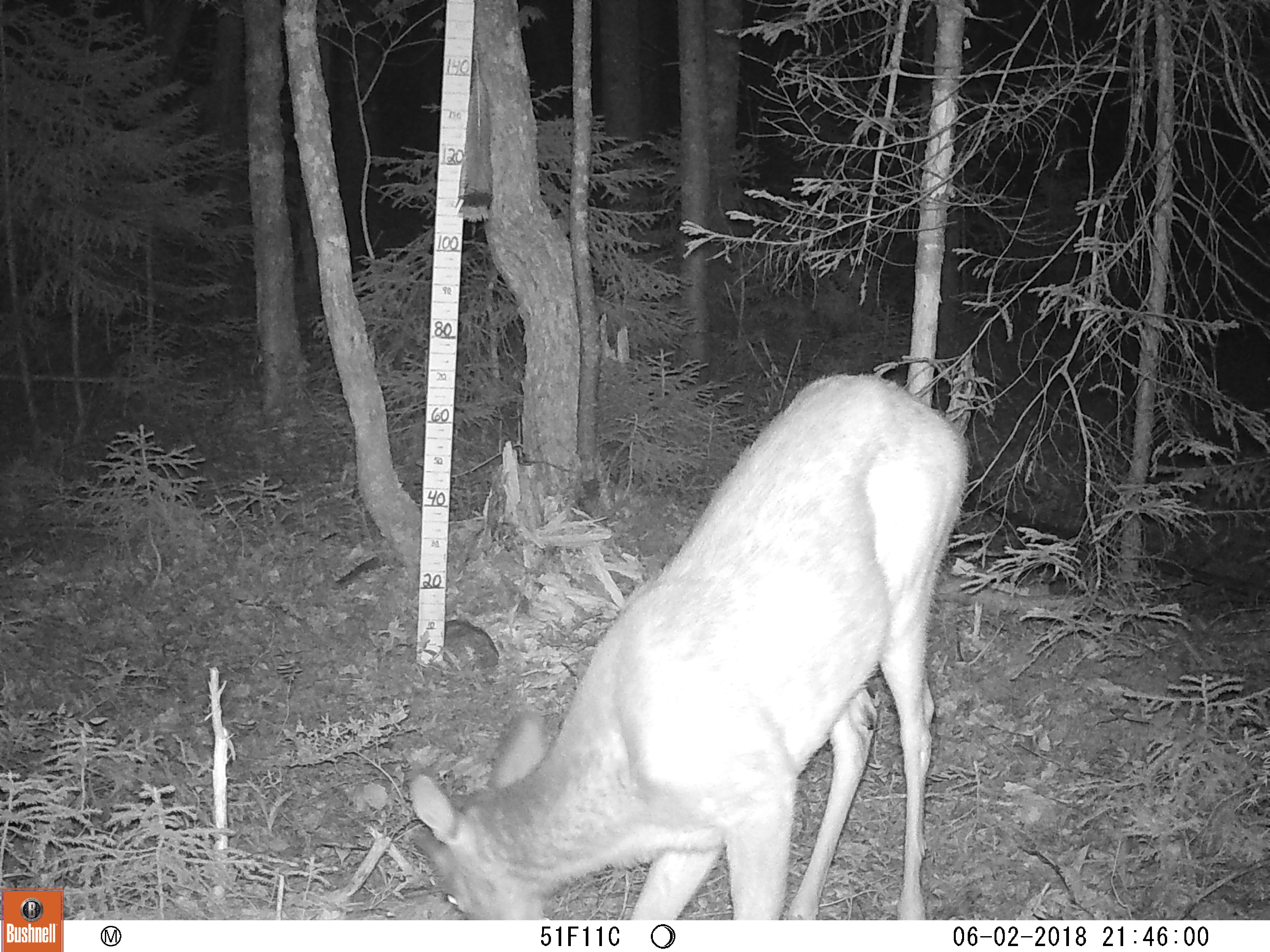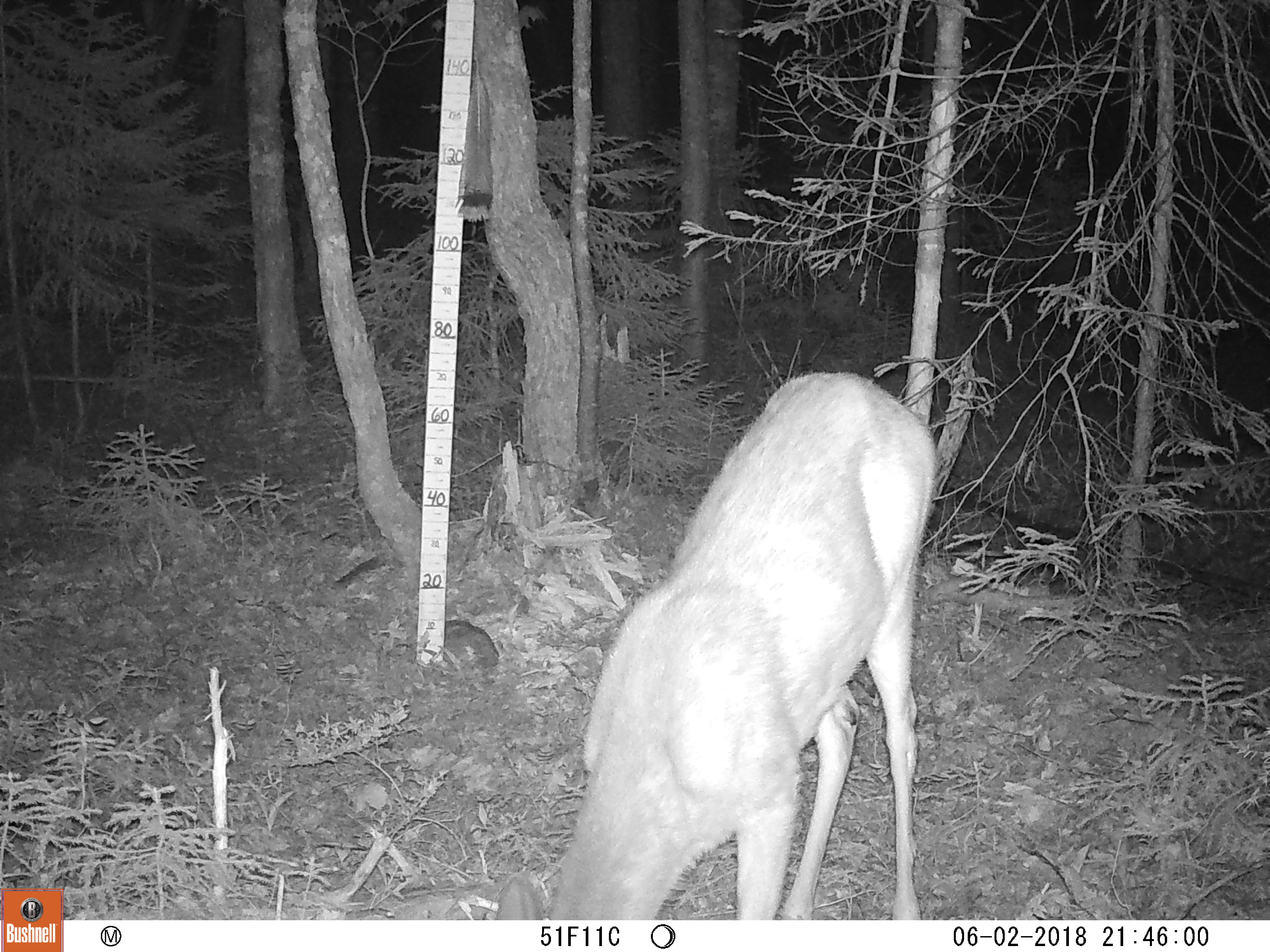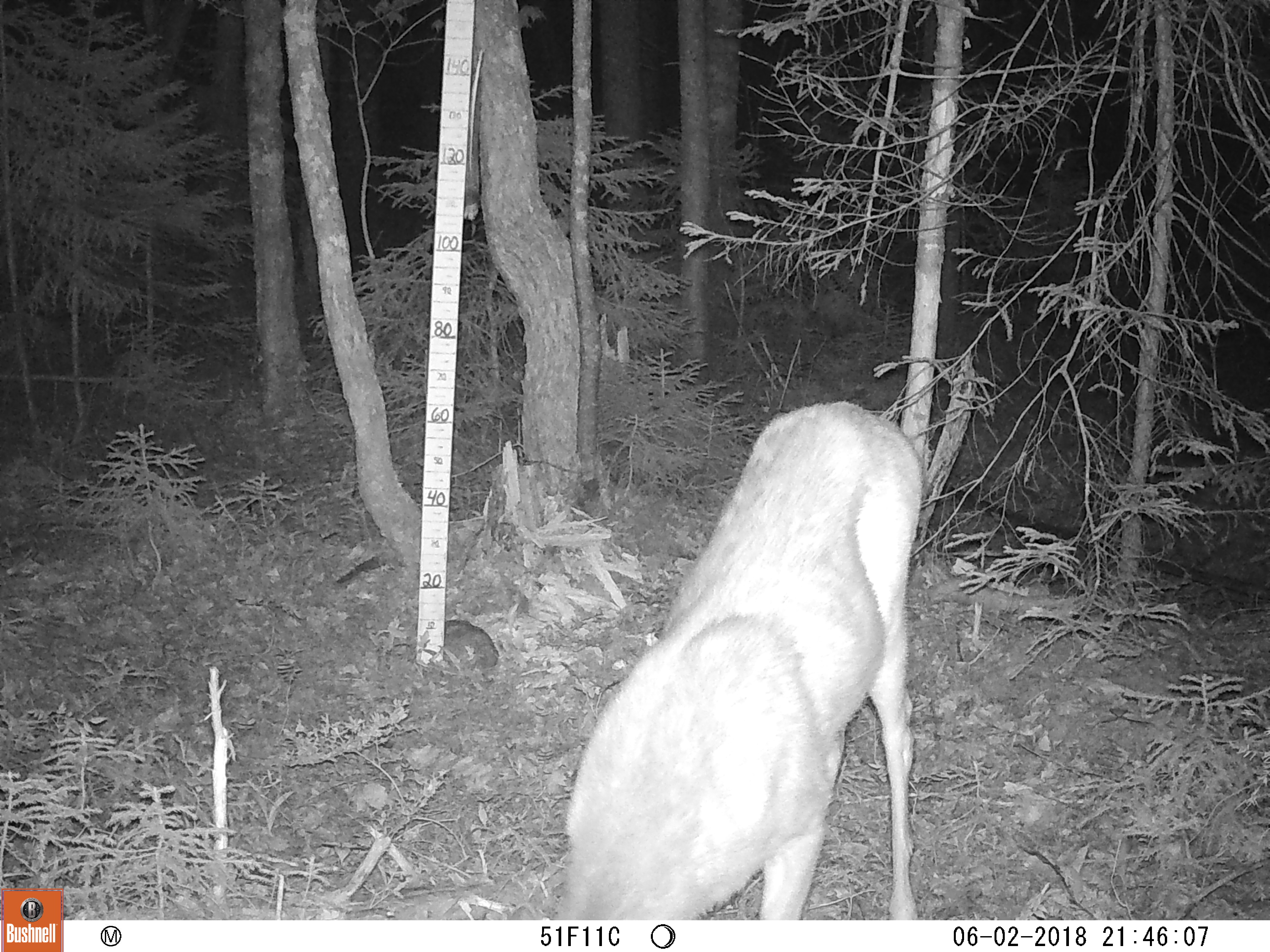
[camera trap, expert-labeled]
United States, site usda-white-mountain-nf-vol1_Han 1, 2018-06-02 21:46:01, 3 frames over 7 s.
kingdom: Animalia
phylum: Chordata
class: Mammalia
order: Artiodactyla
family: Cervidae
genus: Odocoileus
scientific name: Odocoileus virginianus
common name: white-tailed deer